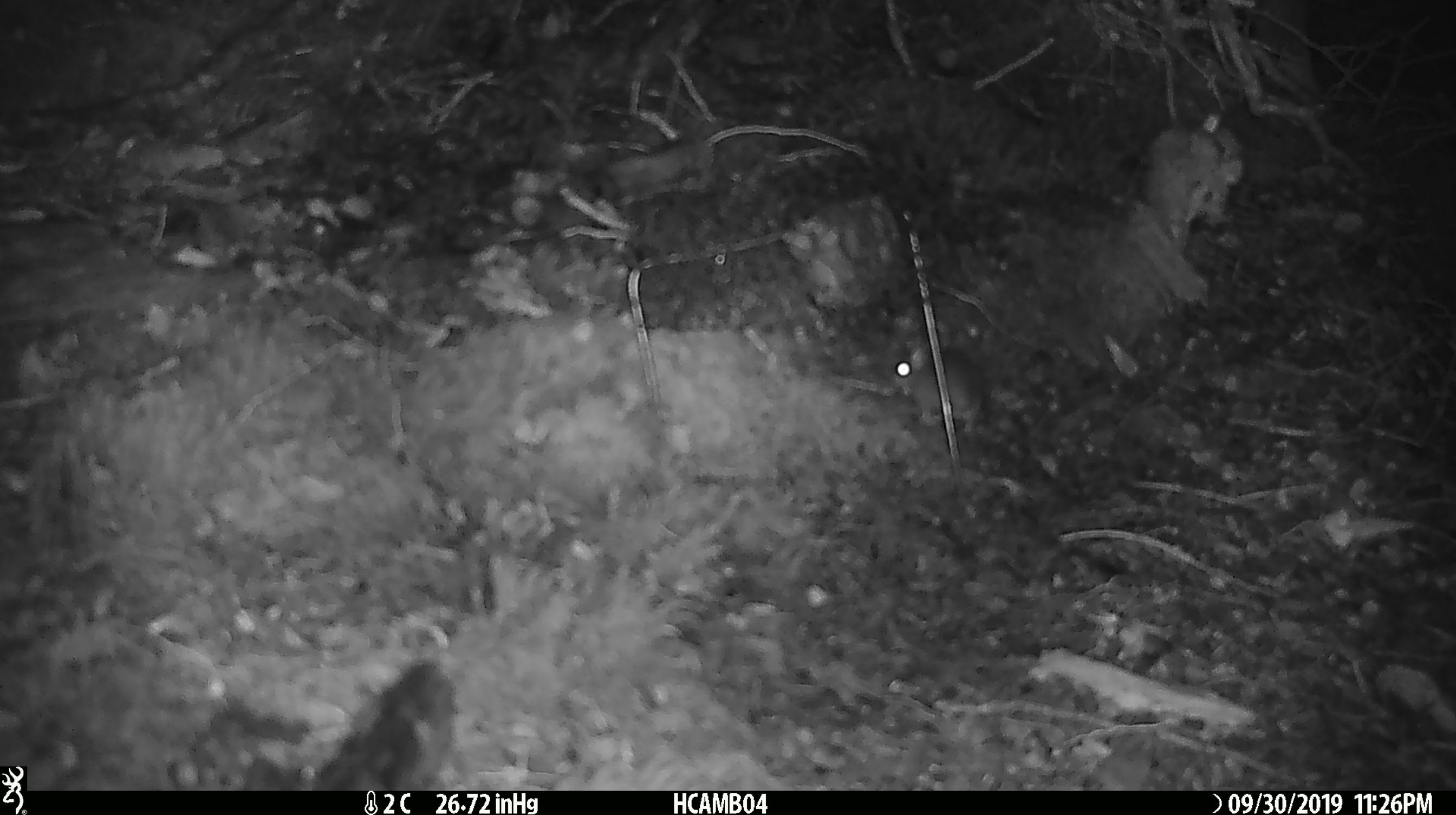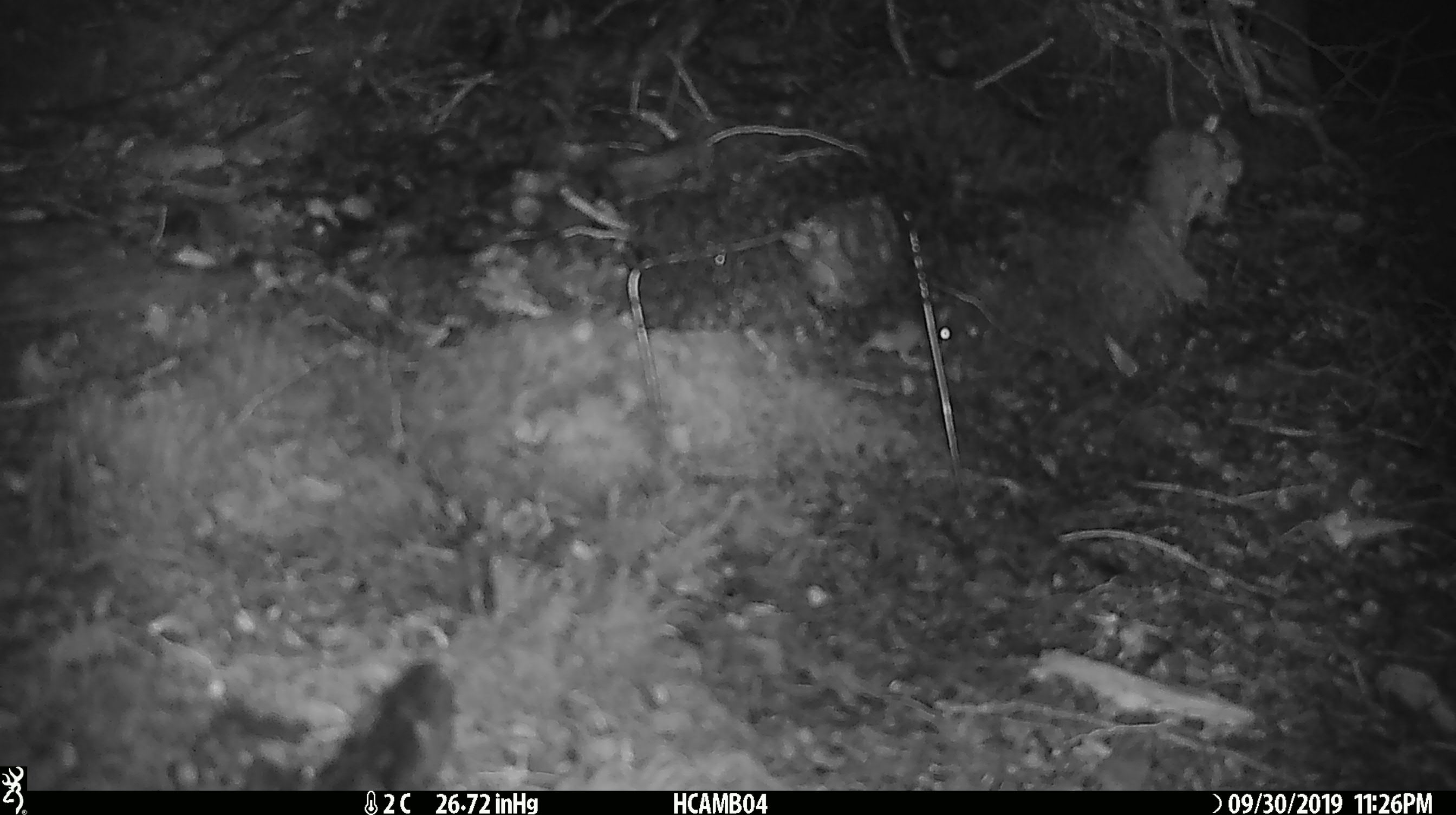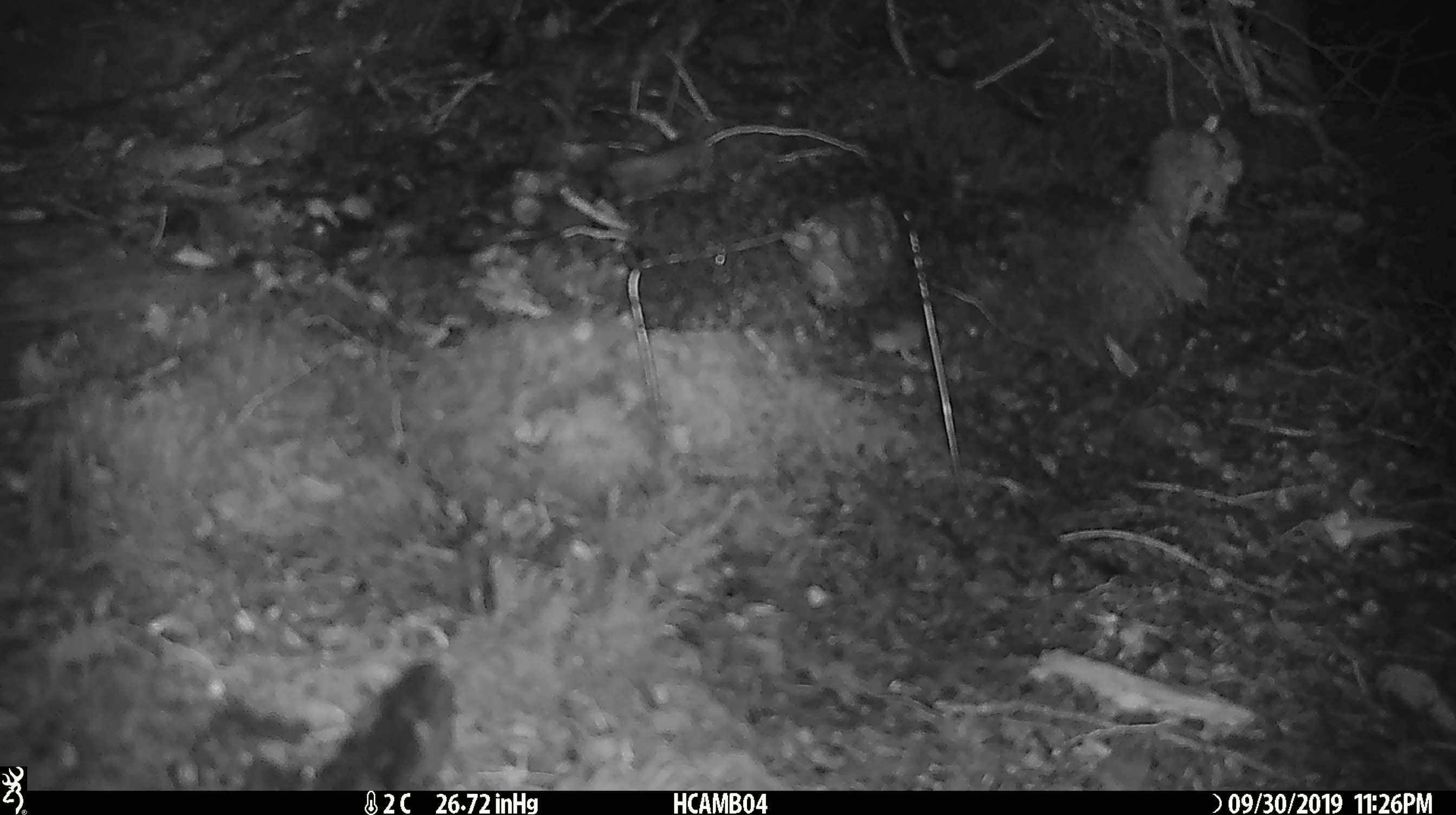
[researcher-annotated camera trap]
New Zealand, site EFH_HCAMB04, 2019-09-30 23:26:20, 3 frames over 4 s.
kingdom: Animalia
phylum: Chordata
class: Mammalia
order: Rodentia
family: Muridae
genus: Mus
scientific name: Mus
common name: mouse